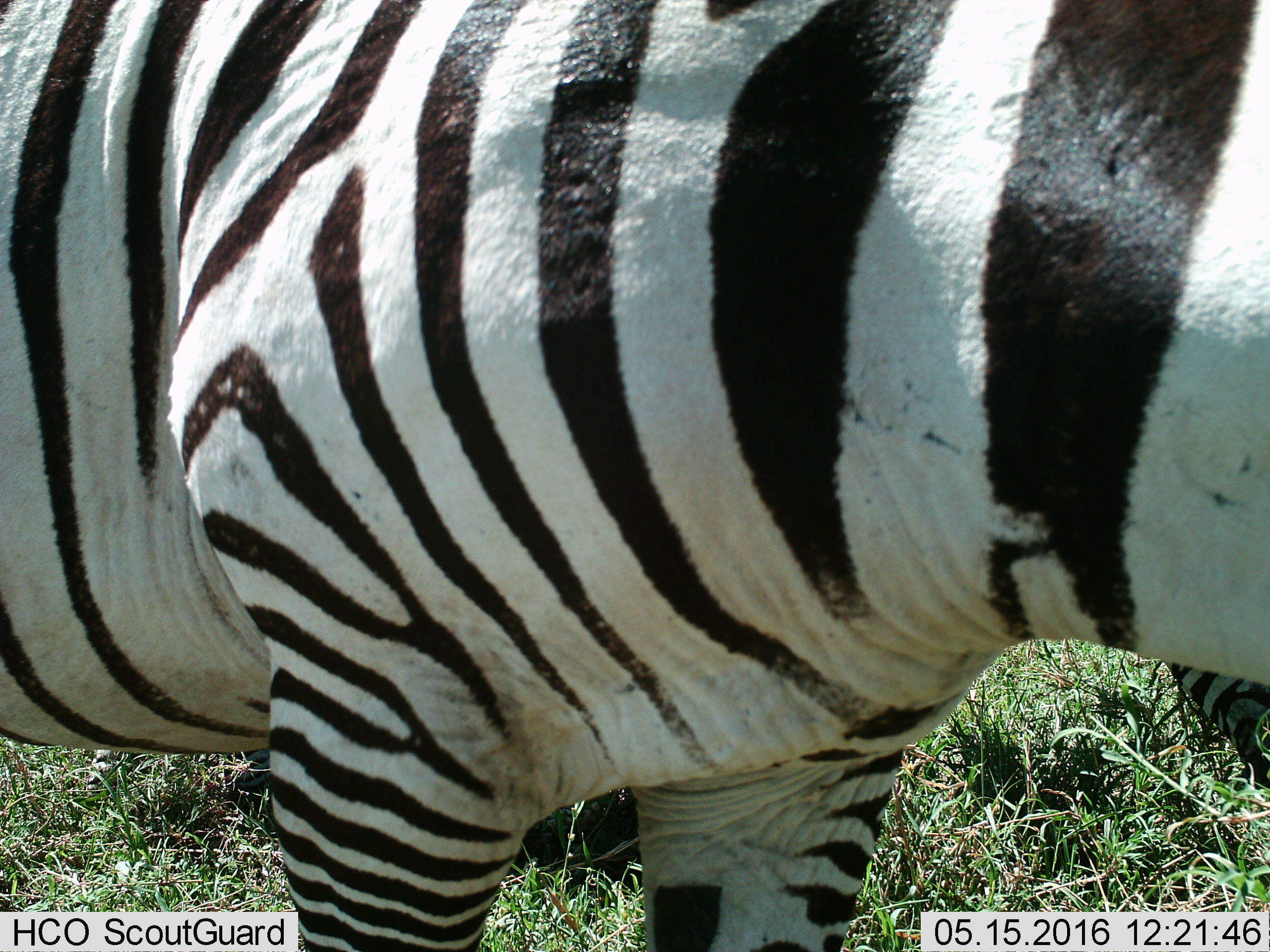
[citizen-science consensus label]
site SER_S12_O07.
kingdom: Animalia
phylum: Chordata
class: Mammalia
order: Perissodactyla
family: Equidae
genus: Equus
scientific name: Equus quagga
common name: plains zebra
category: zebraplains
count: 2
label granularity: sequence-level